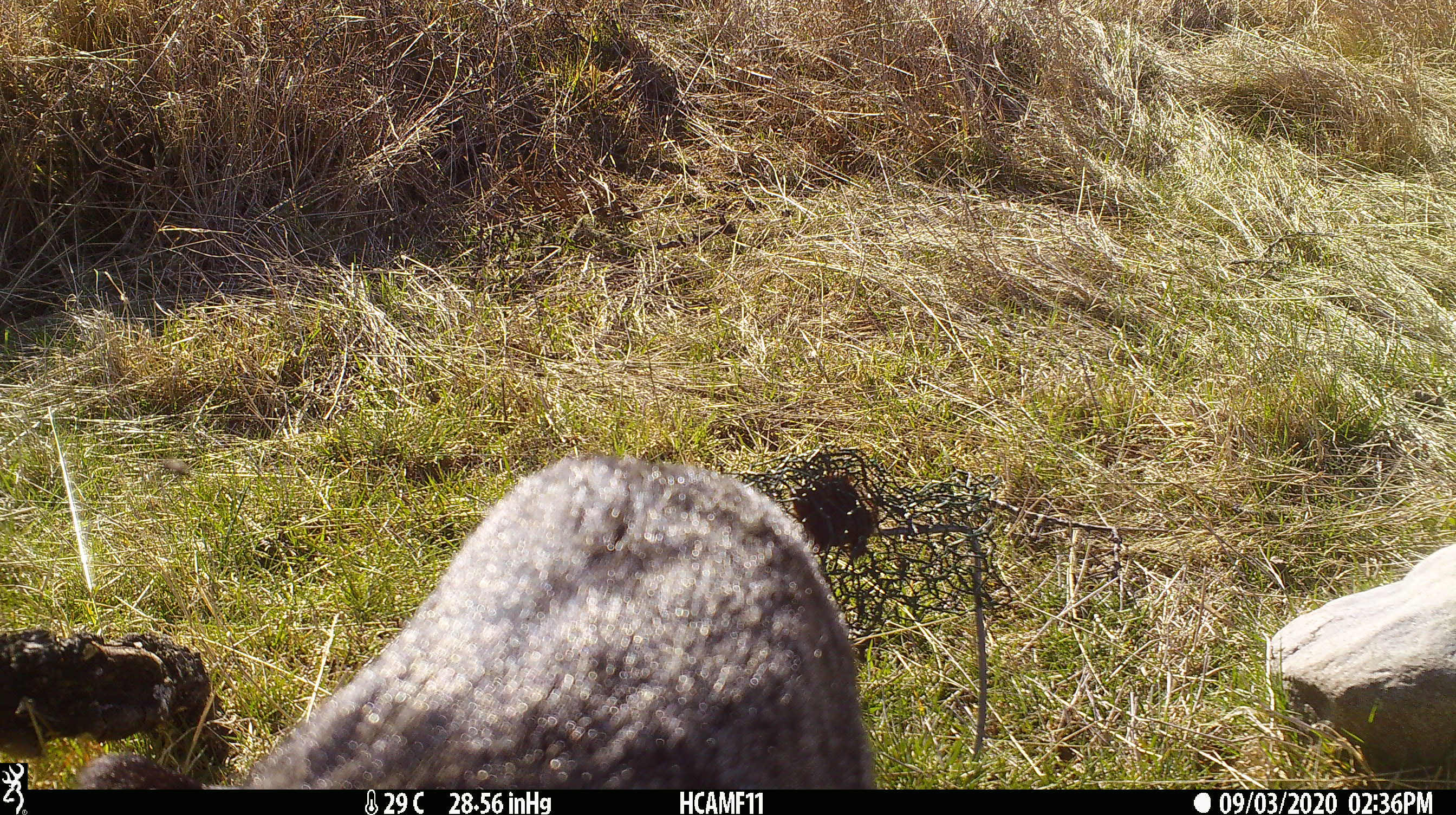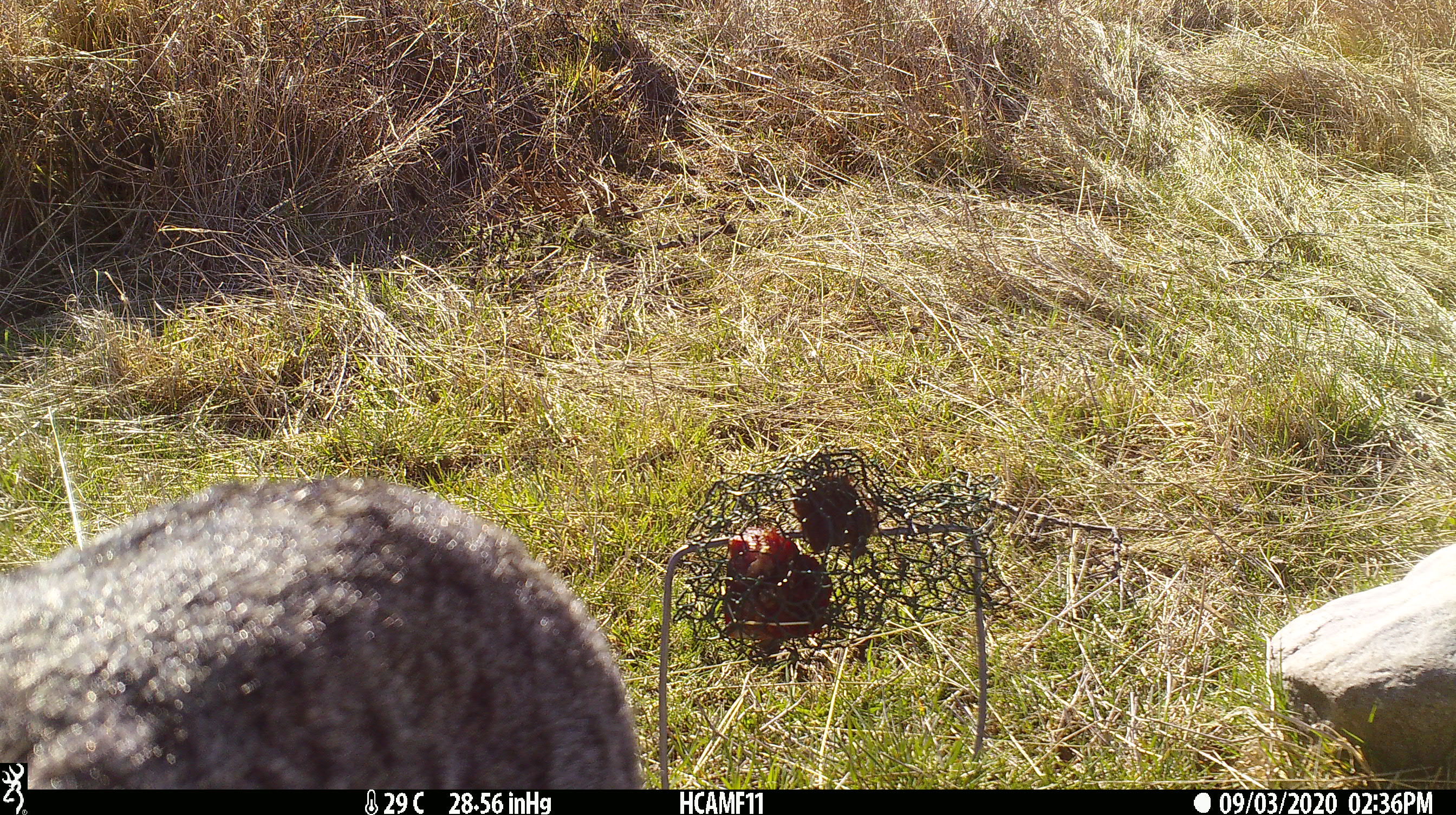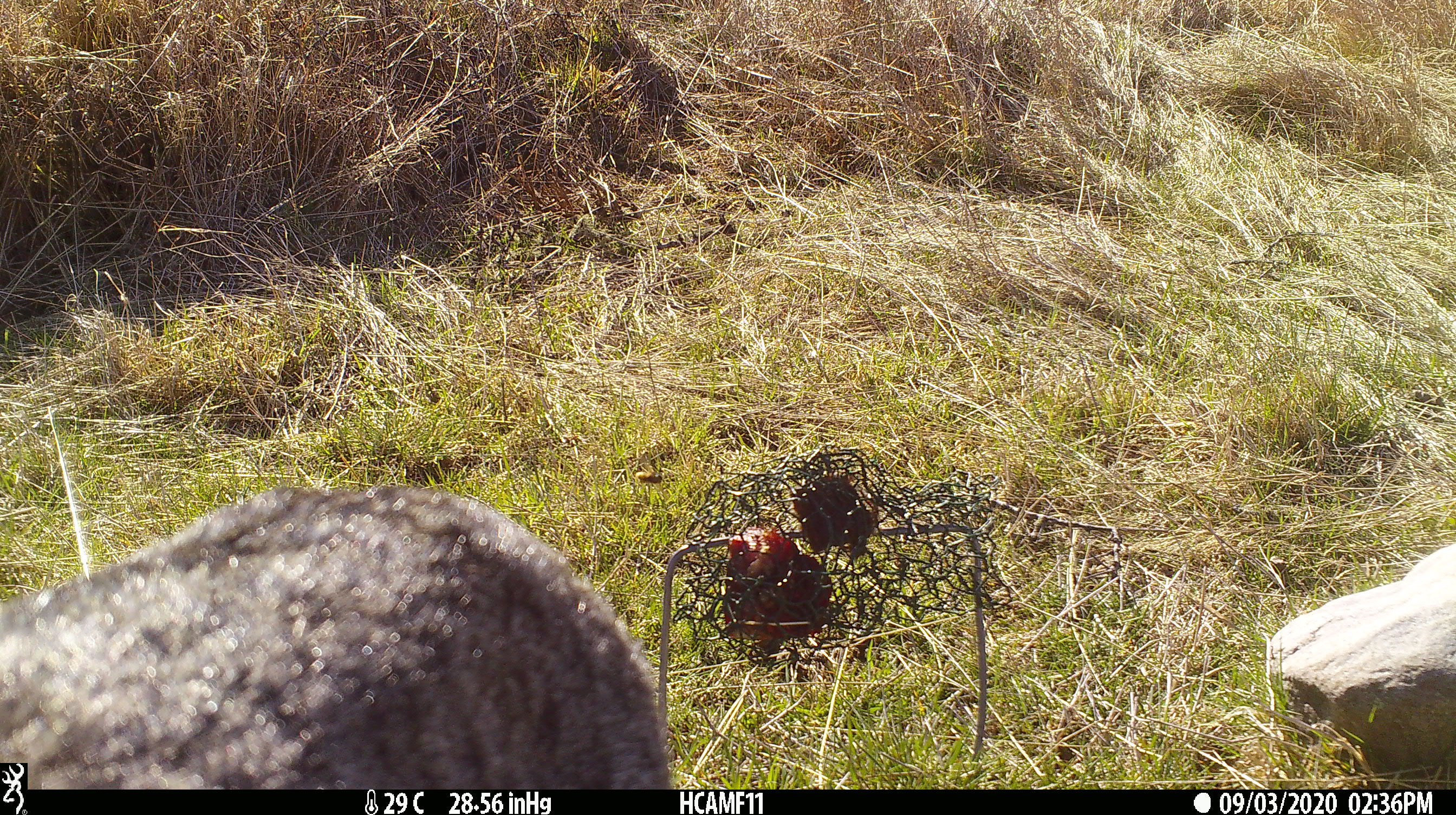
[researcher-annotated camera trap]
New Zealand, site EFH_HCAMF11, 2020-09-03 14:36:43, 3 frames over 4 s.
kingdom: Animalia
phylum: Chordata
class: Mammalia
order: Carnivora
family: Felidae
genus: Felis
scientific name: Felis catus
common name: domestic cat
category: cat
Cat (domestic cat) (Felis catus).